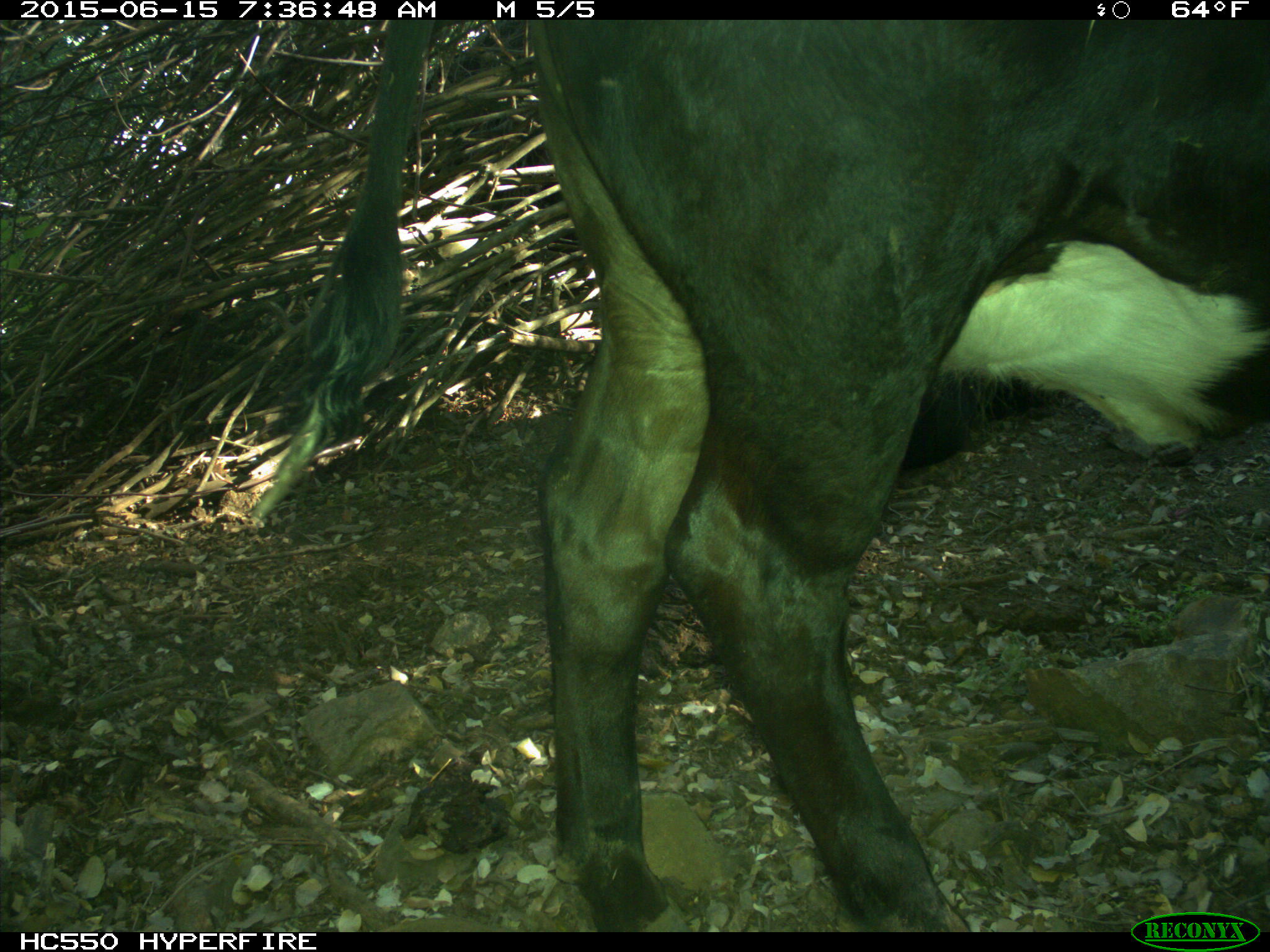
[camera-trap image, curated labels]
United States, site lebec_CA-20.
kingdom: Animalia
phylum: Chordata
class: Mammalia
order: Artiodactyla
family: Bovidae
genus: Bos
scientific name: Bos taurus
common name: domestic cow